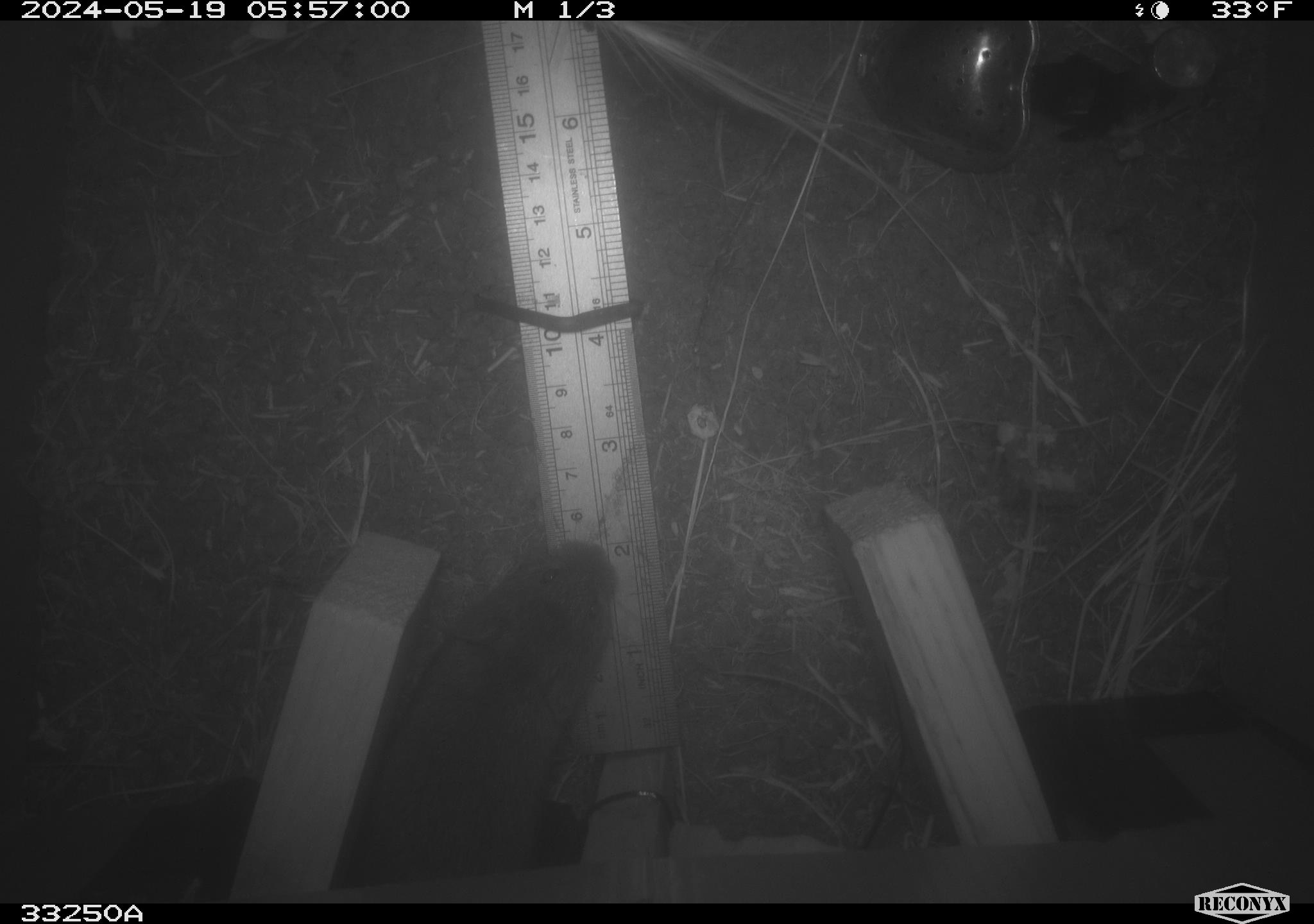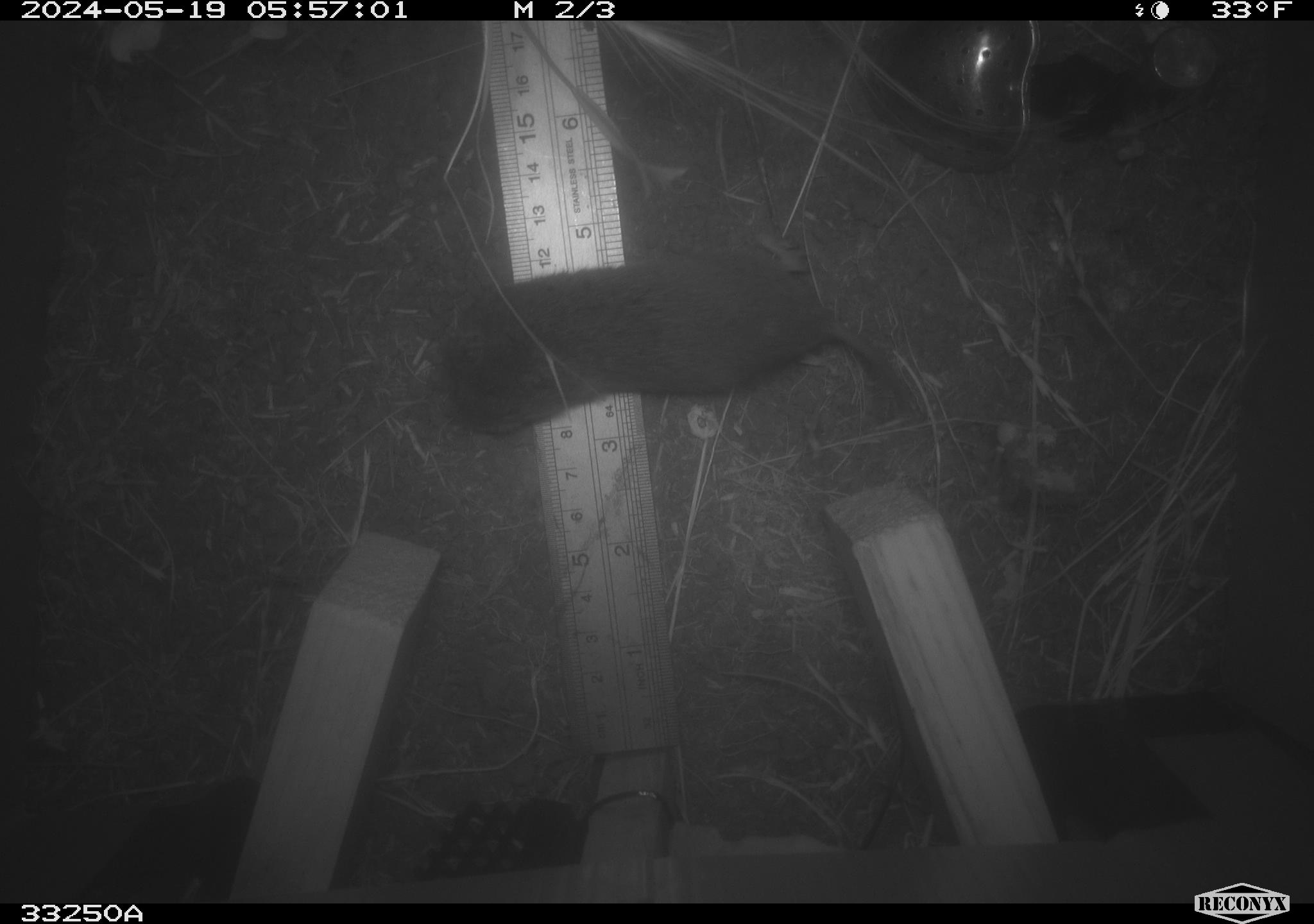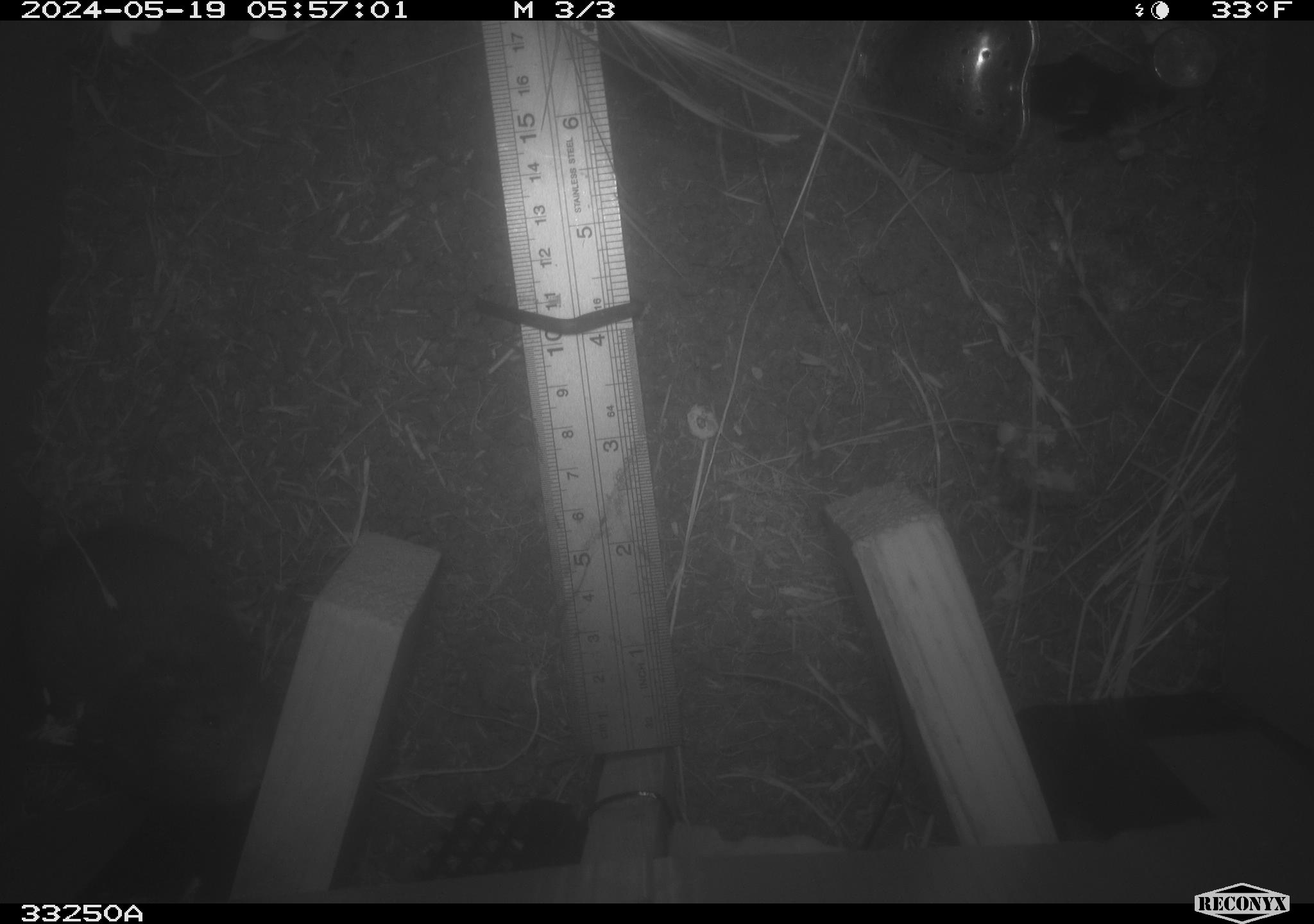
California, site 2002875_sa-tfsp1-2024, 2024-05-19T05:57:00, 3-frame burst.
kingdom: Animalia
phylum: Chordata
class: Mammalia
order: Rodentia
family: Cricetidae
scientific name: Arvicolinae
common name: voles, lemmings, and muskrats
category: arvicolinae subfamily